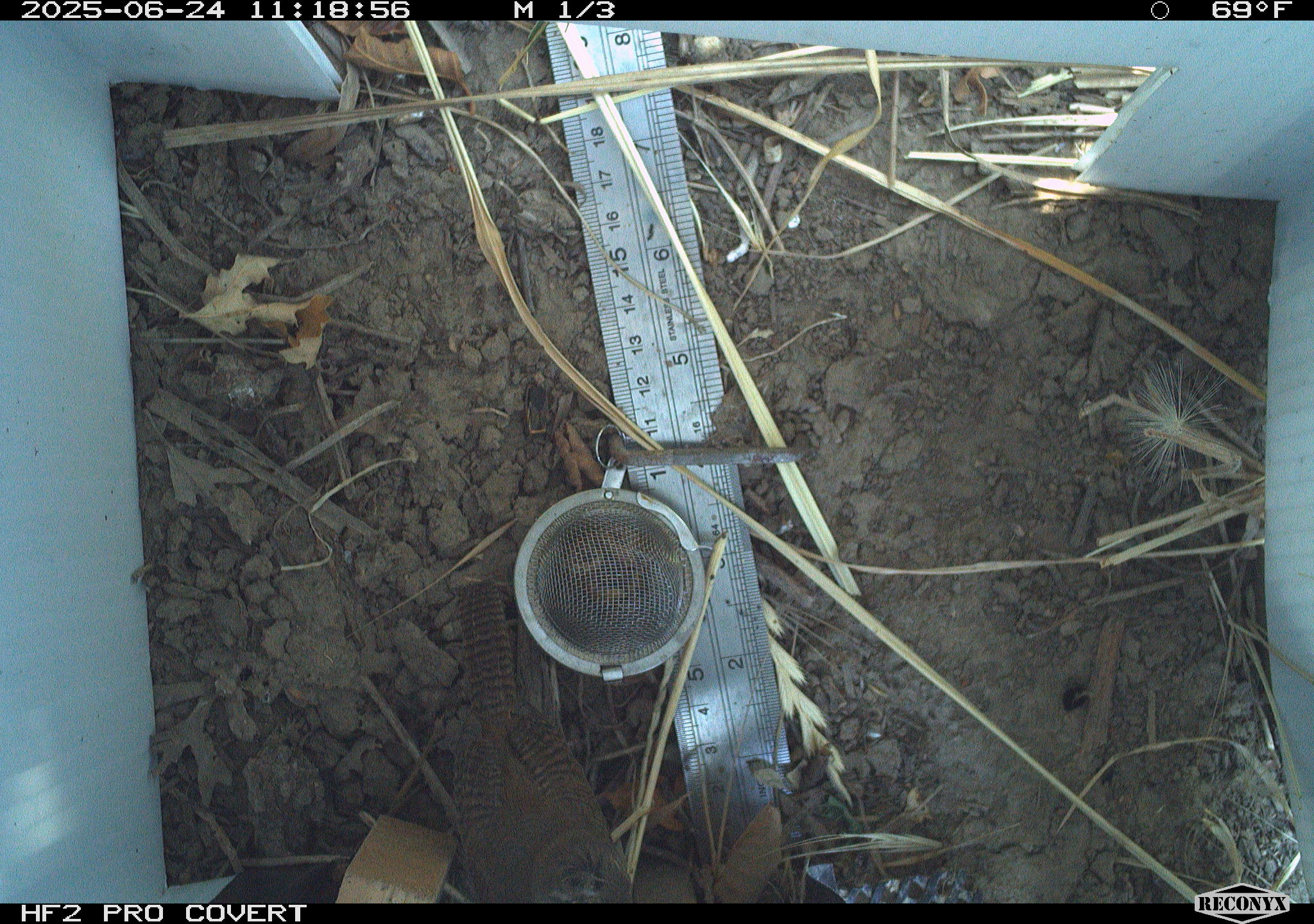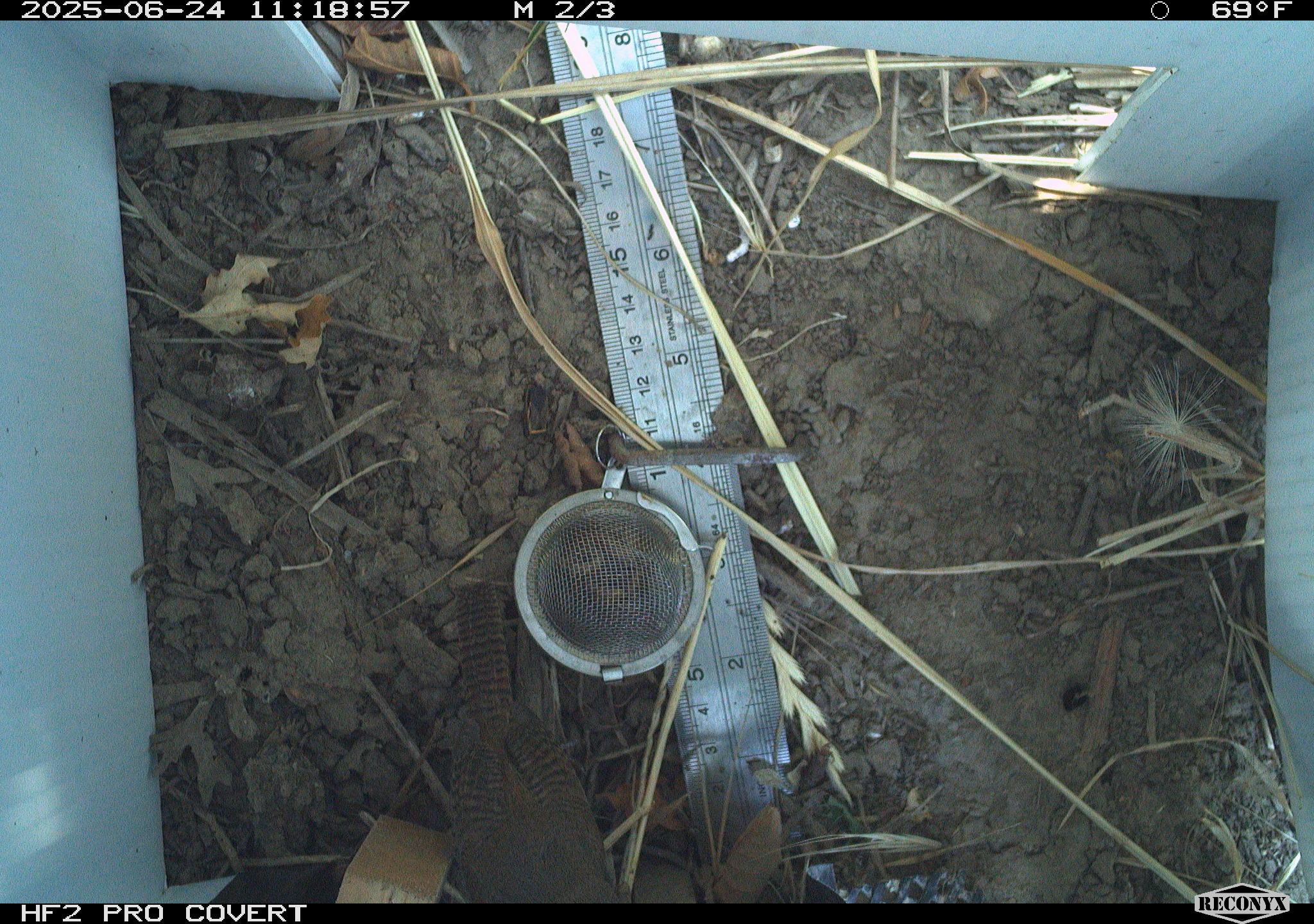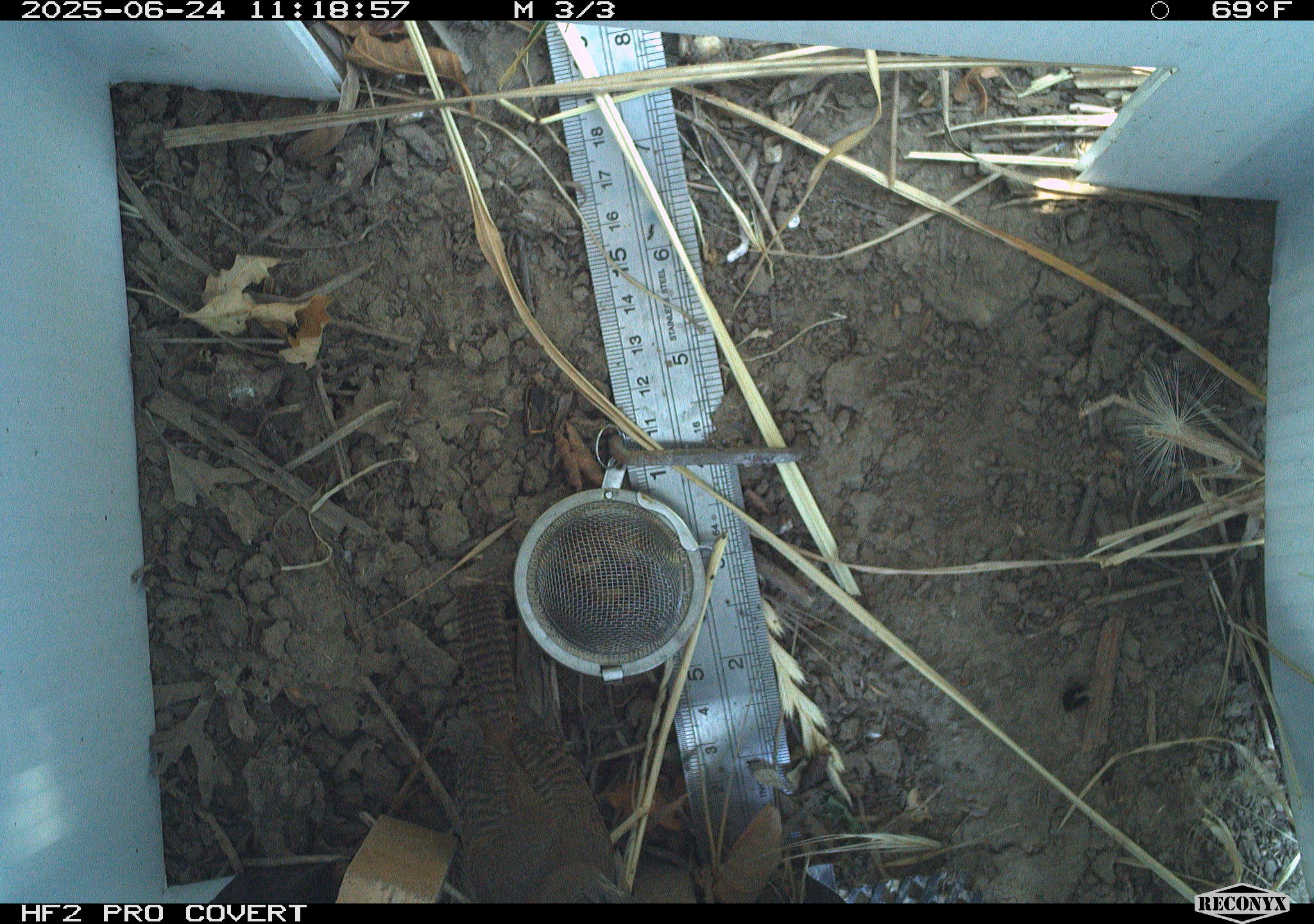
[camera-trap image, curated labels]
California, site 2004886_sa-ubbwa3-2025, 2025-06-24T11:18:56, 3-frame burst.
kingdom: Animalia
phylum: Chordata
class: Aves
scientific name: Aves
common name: bird